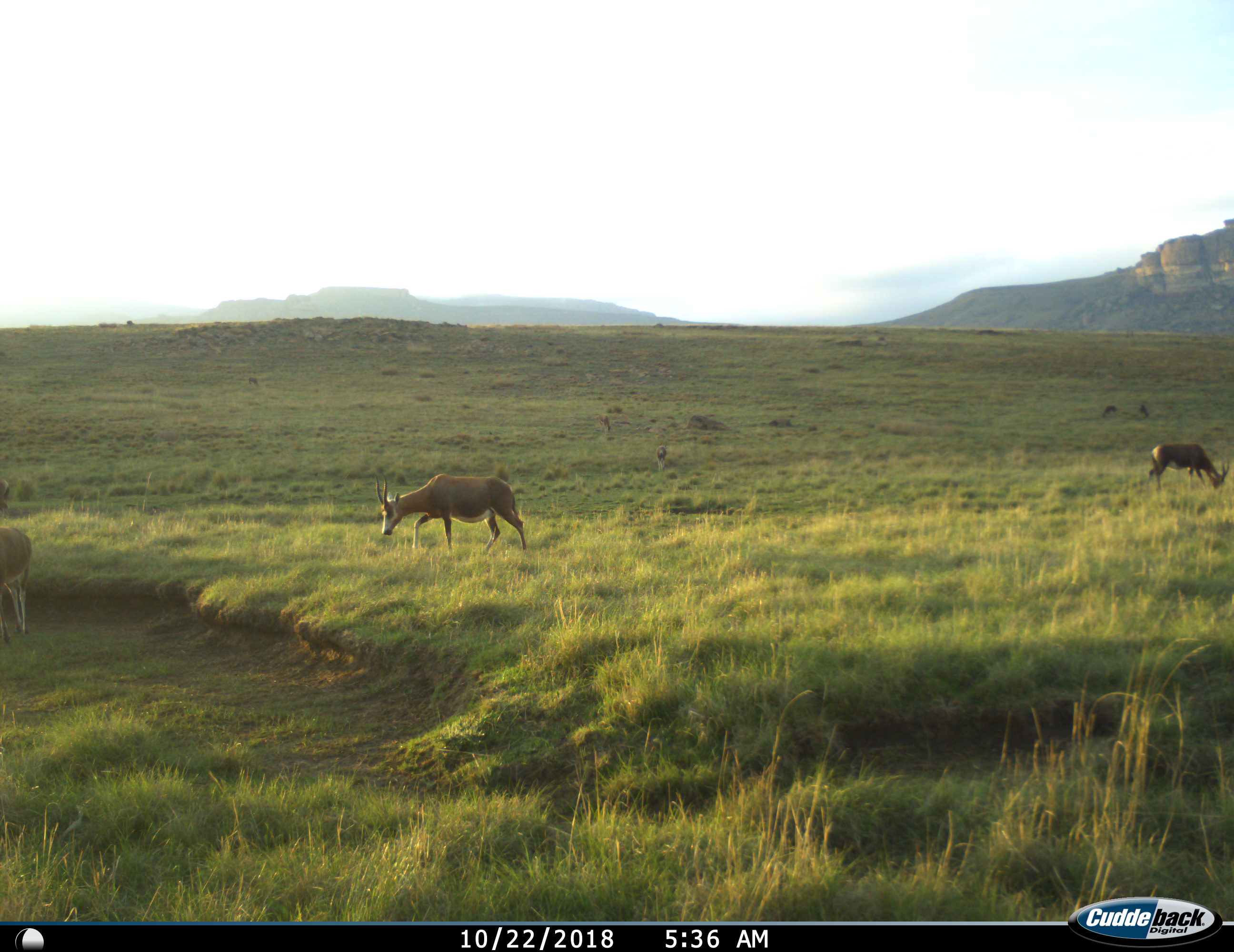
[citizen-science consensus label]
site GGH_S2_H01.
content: unidentified animal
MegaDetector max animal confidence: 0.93